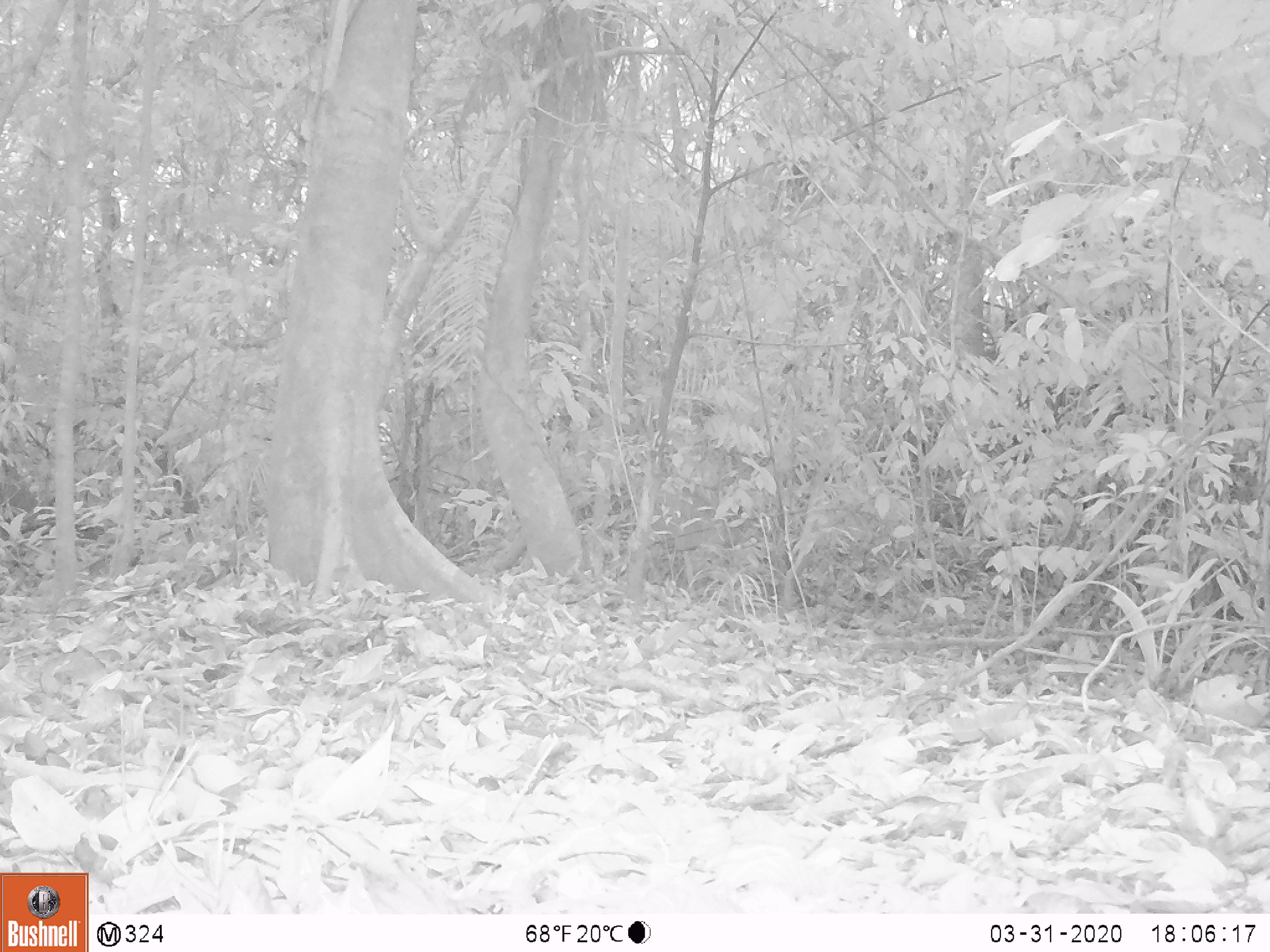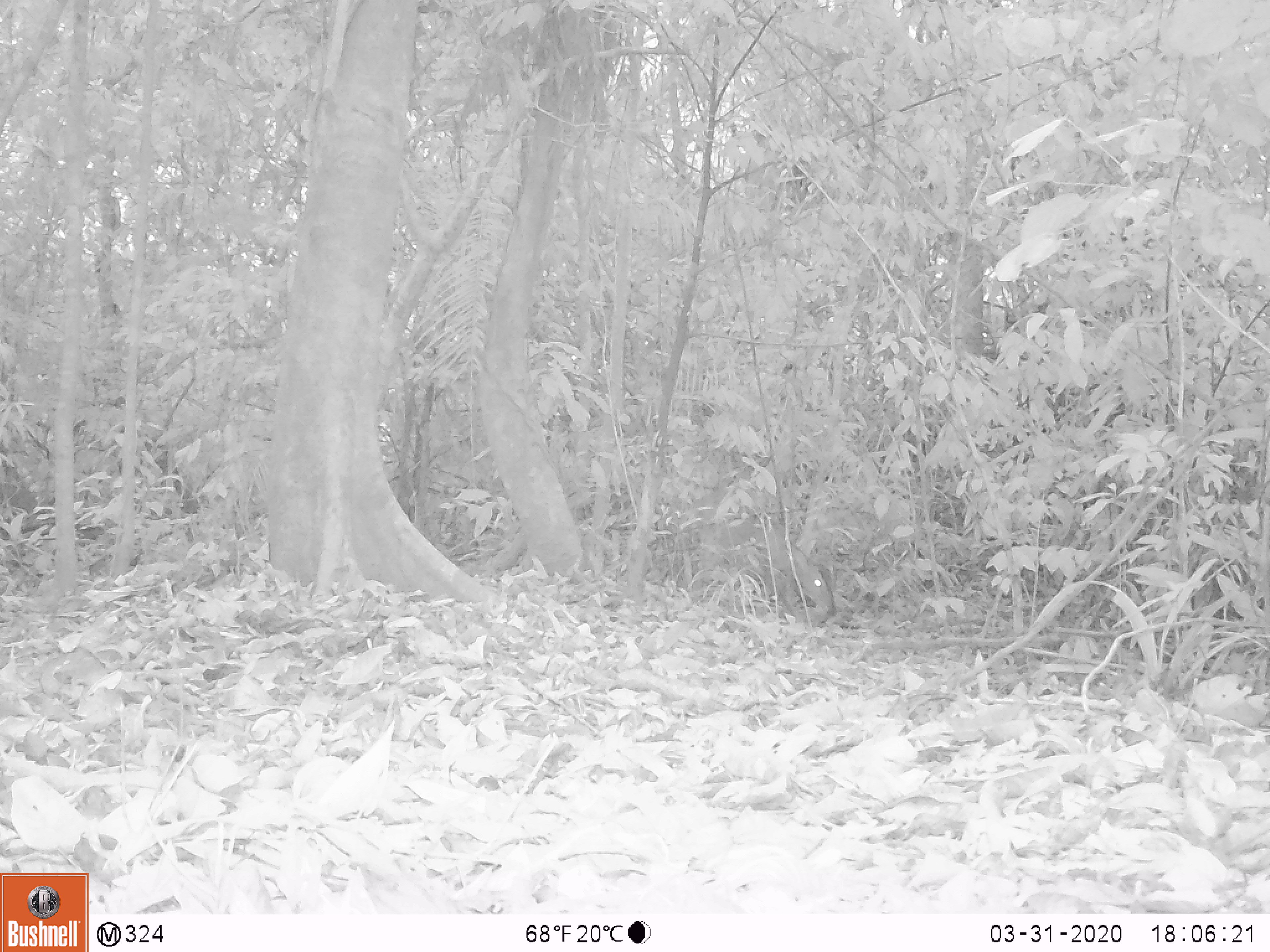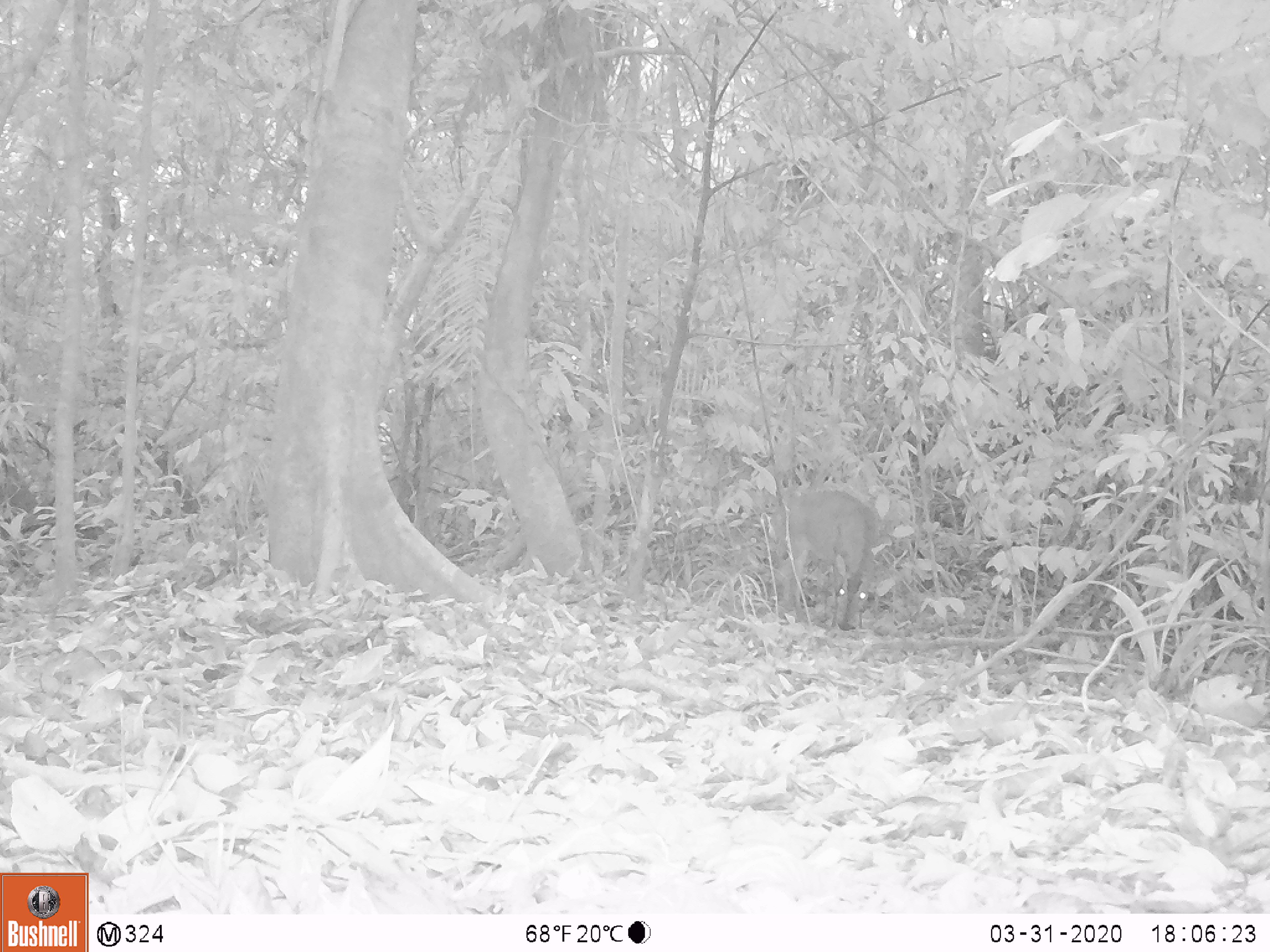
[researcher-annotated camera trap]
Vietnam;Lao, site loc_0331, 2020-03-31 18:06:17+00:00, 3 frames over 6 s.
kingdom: Animalia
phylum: Chordata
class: Mammalia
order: Artiodactyla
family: Cervidae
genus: Muntiacus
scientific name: Muntiacus vuquangensis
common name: large-antlered muntjac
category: large antlered muntjac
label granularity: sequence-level